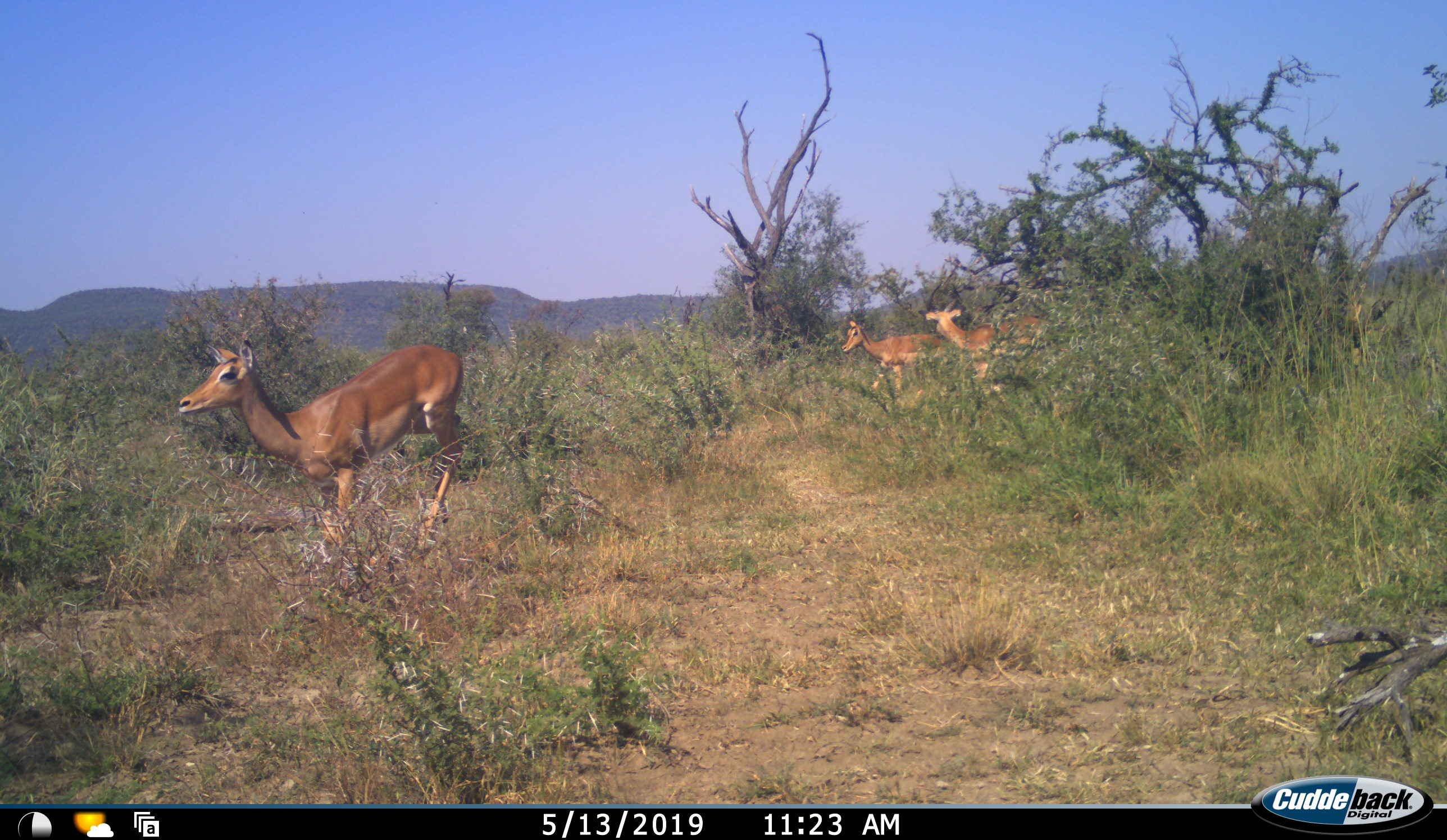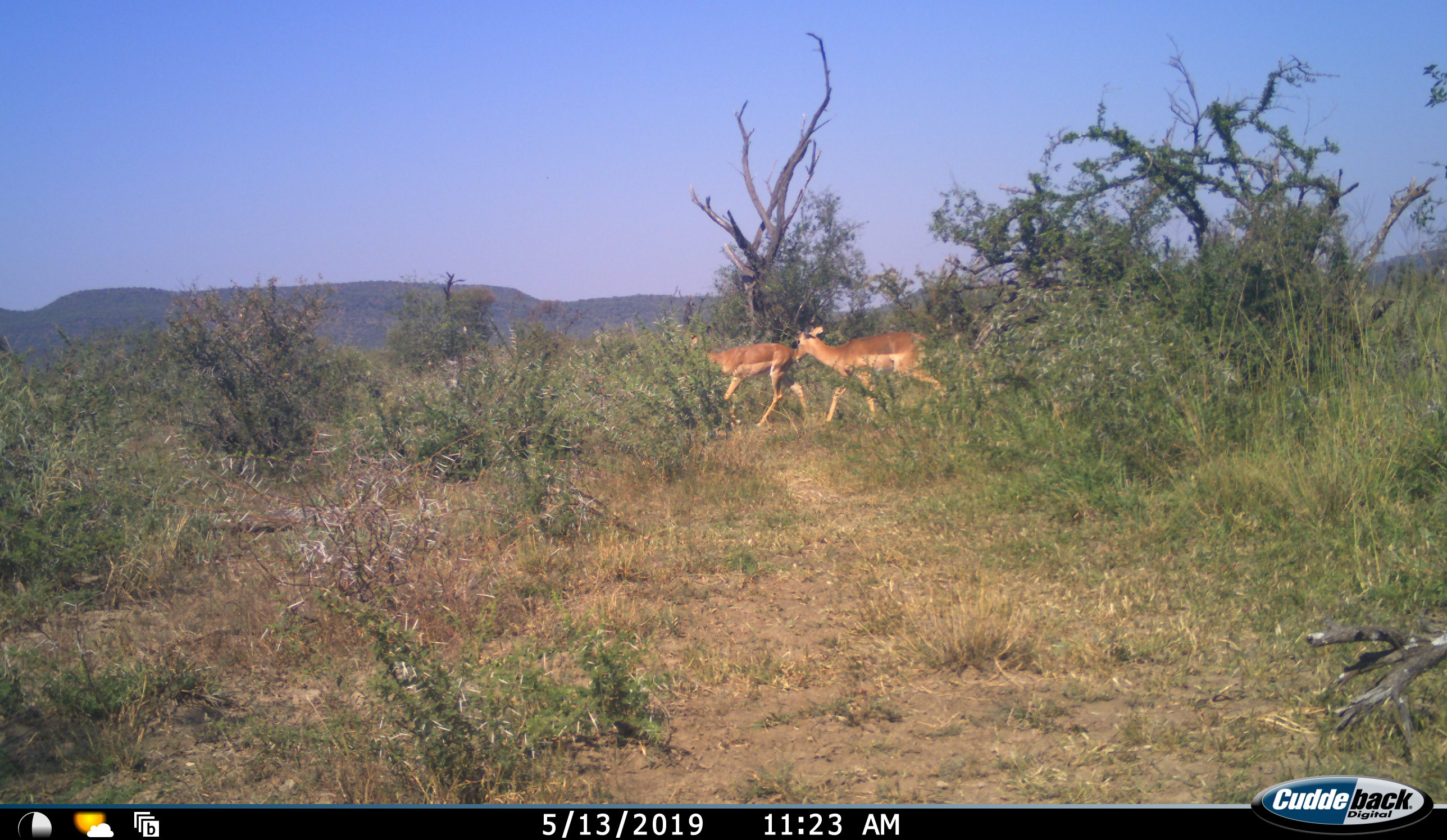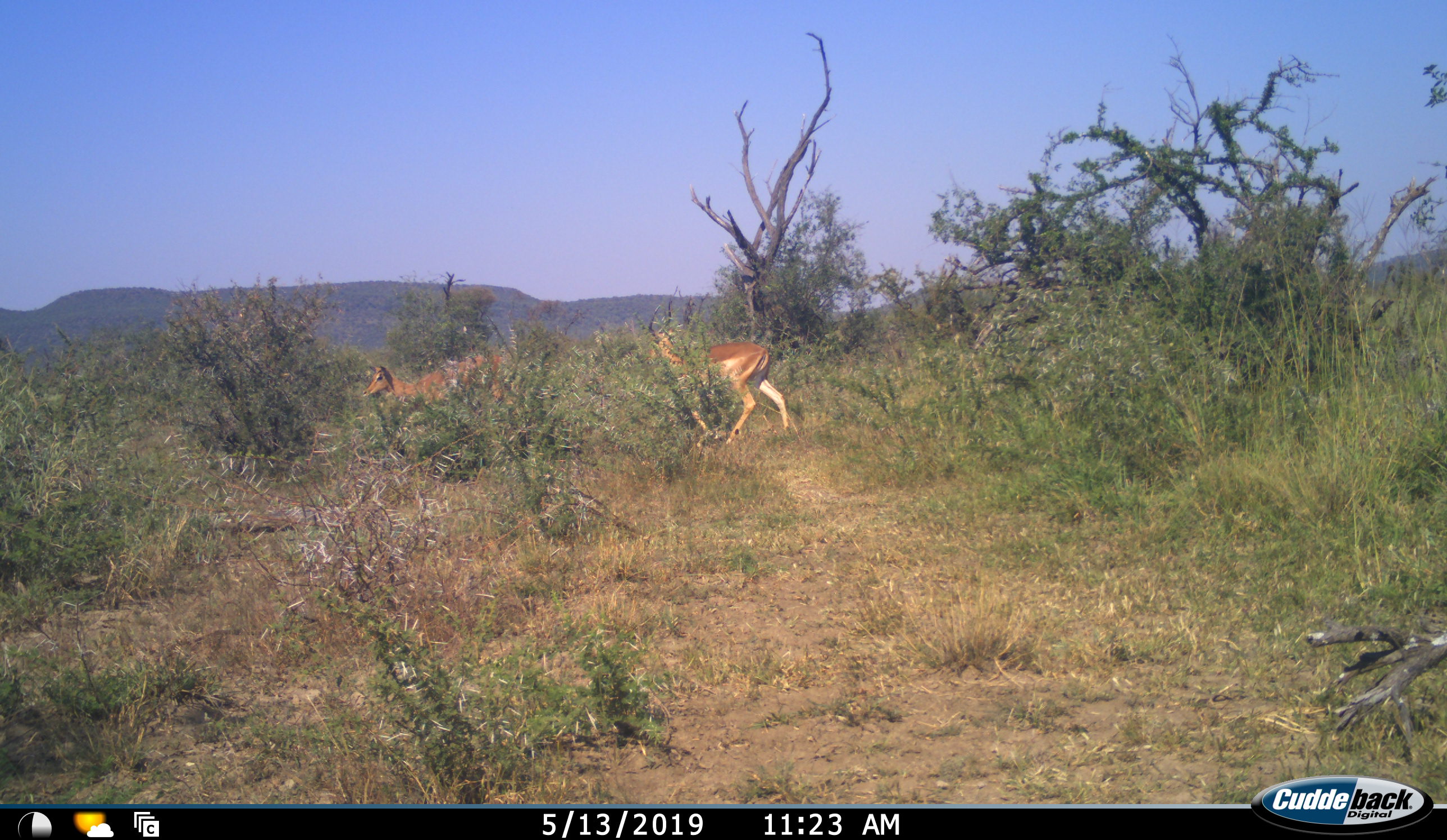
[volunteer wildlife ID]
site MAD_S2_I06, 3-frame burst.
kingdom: Animalia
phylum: Chordata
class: Mammalia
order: Artiodactyla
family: Bovidae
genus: Aepyceros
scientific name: Aepyceros melampus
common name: impala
Impala (Aepyceros melampus), count 3. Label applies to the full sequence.